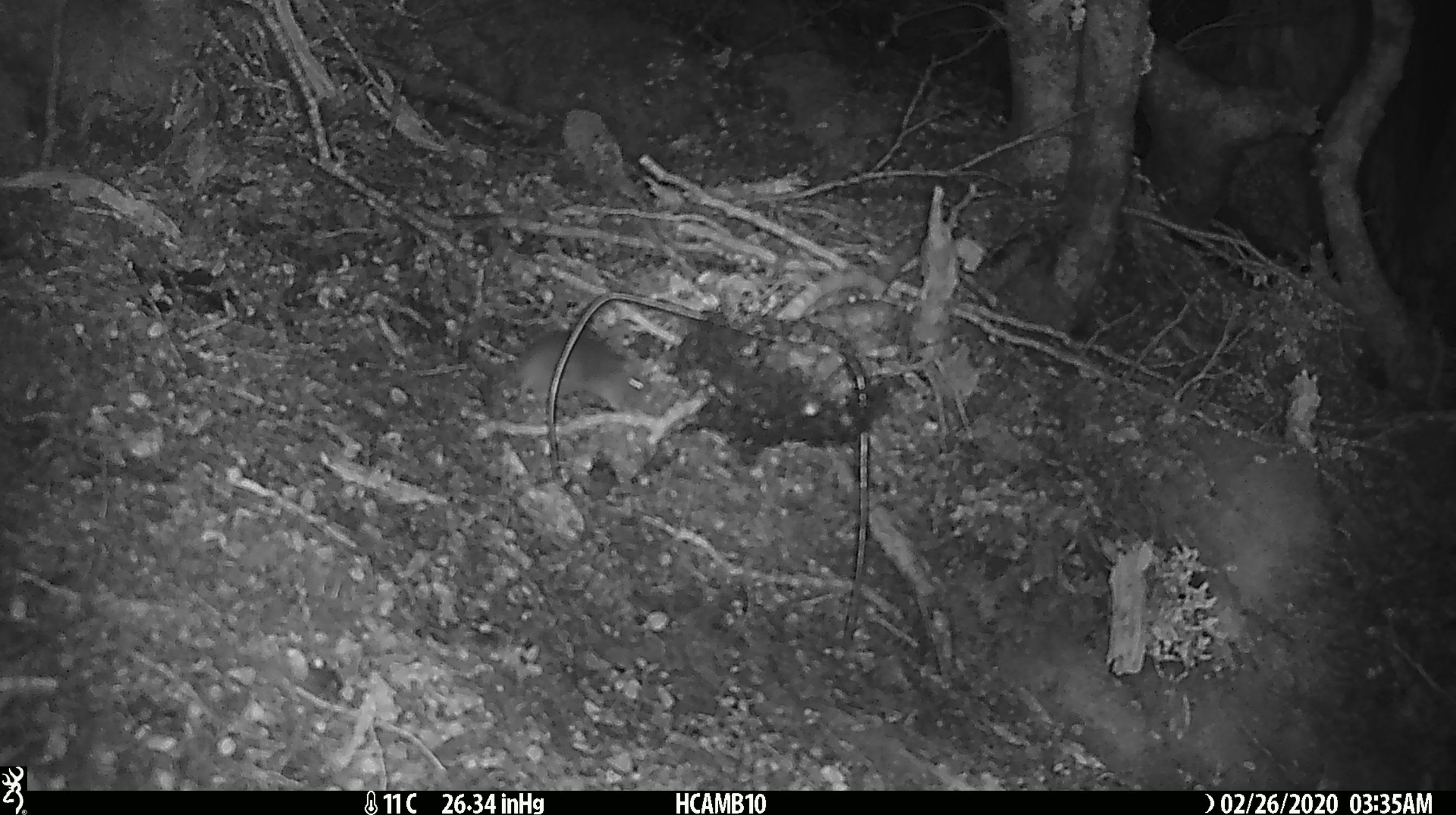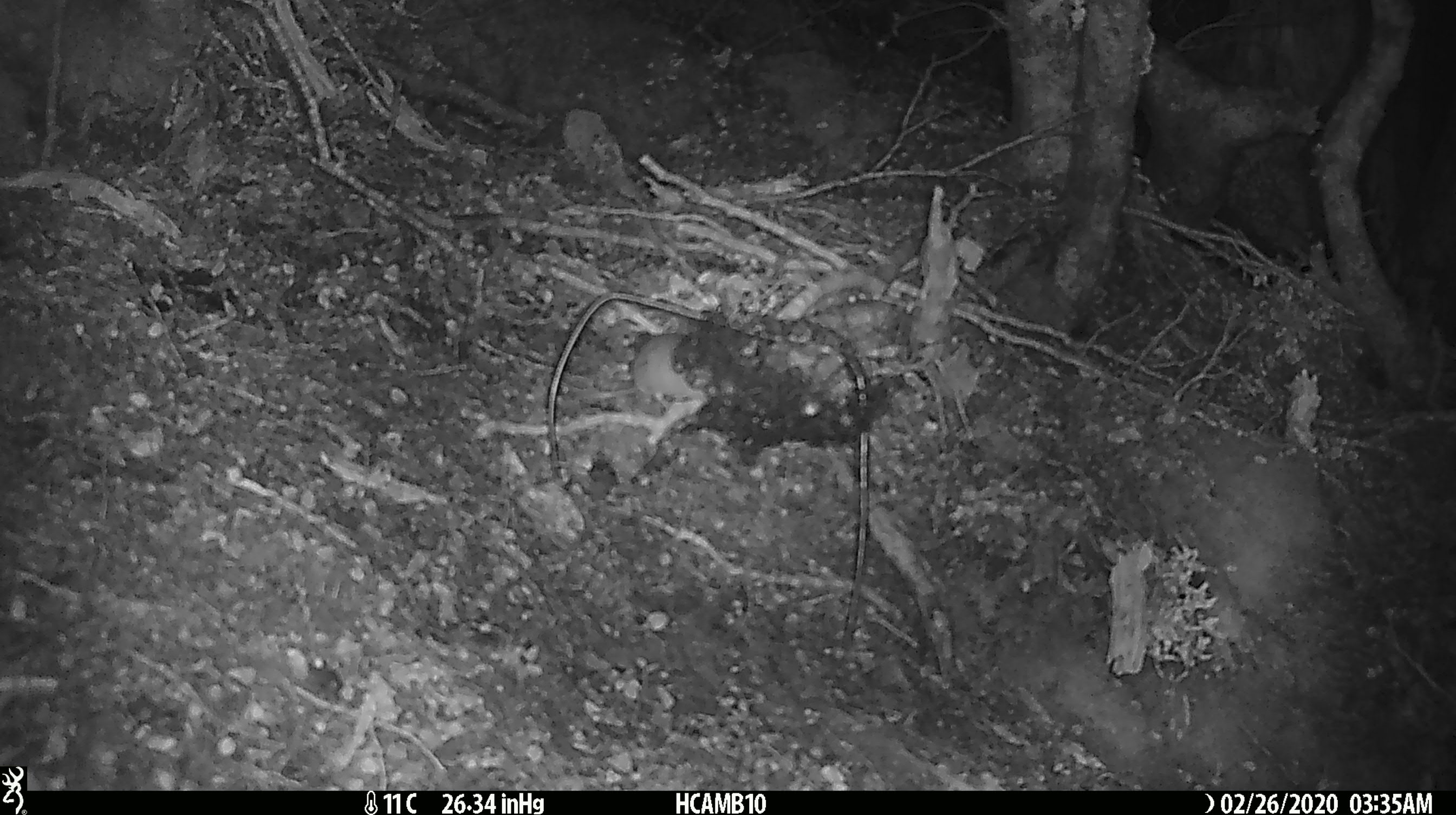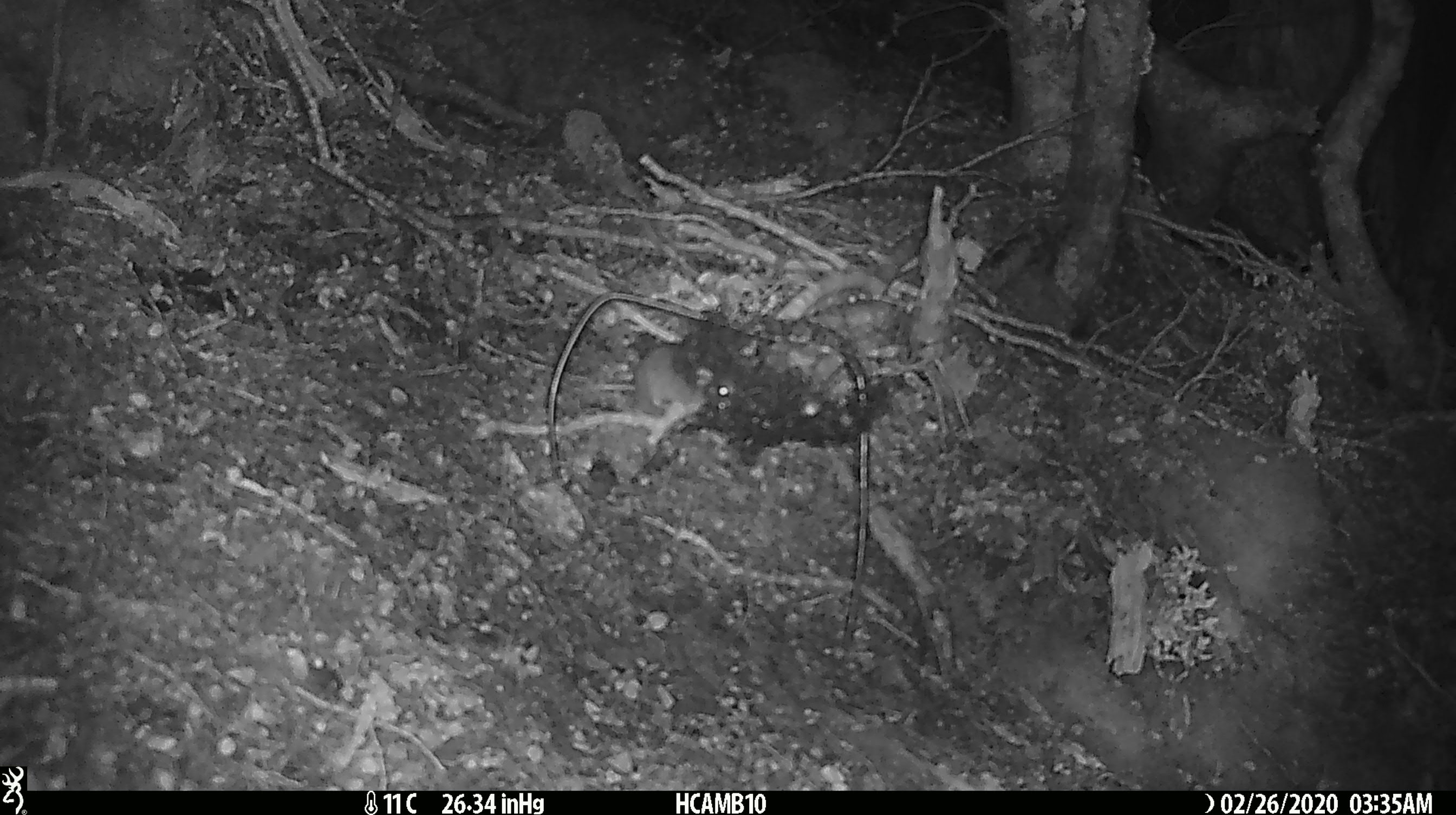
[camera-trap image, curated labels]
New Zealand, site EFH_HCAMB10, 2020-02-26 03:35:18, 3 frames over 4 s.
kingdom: Animalia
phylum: Chordata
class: Mammalia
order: Rodentia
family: Muridae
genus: Mus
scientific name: Mus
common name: mouse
Mouse (Mus).